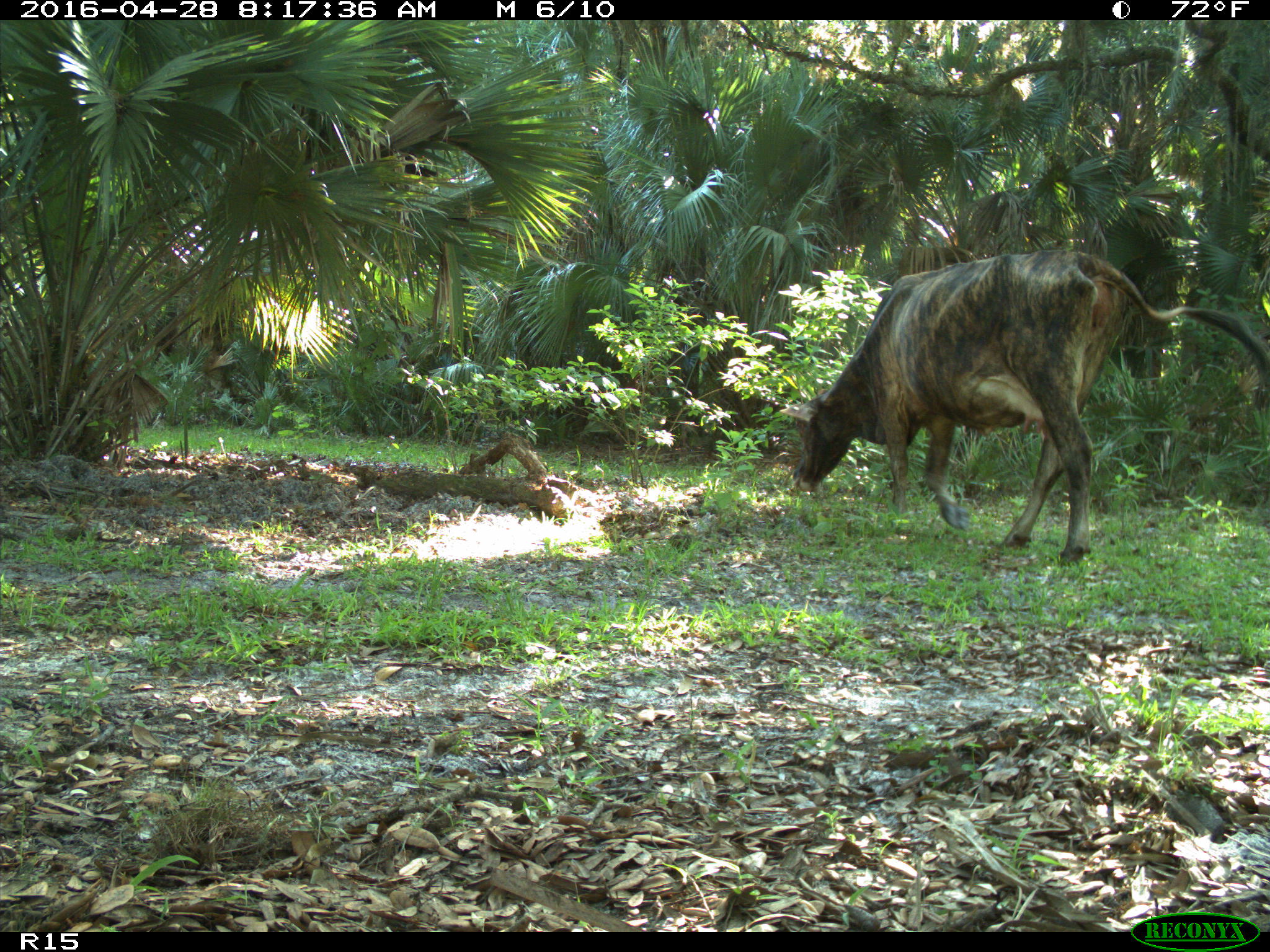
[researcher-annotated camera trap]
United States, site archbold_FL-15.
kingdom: Animalia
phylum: Chordata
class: Mammalia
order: Artiodactyla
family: Bovidae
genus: Bos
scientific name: Bos taurus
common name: domestic cow